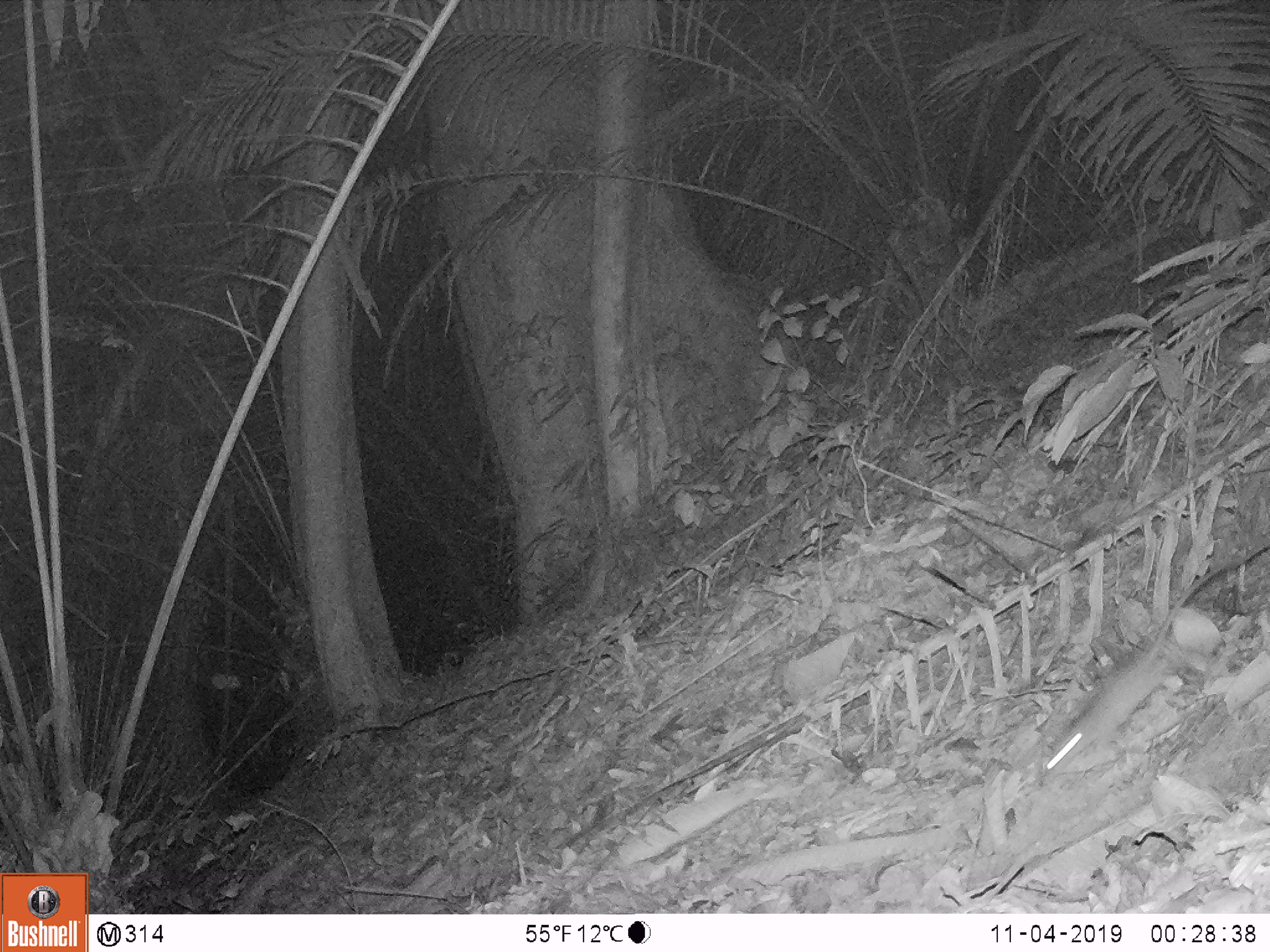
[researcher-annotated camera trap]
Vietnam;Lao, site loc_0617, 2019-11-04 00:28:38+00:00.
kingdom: Animalia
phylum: Chordata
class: Mammalia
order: Rodentia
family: Muridae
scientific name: Muridae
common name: old-world mice and rats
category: unidentified murid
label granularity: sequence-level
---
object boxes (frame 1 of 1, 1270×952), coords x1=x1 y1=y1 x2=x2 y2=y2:
unidentified murid: x1=1042 y1=540 x2=1269 y2=776